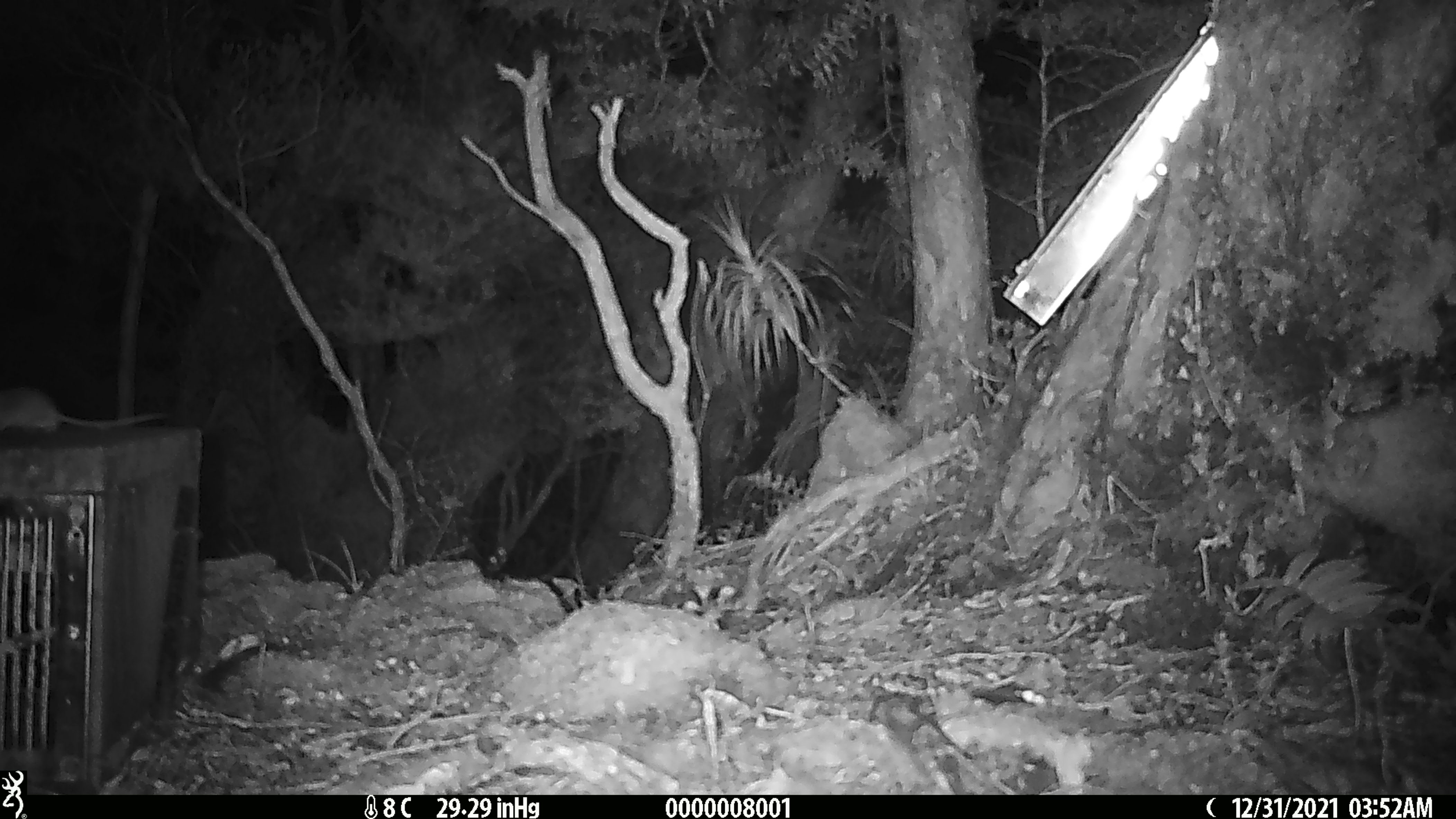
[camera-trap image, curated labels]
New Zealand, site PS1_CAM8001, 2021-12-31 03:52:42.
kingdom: Animalia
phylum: Chordata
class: Mammalia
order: Rodentia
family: Muridae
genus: Mus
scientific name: Mus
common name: mouse